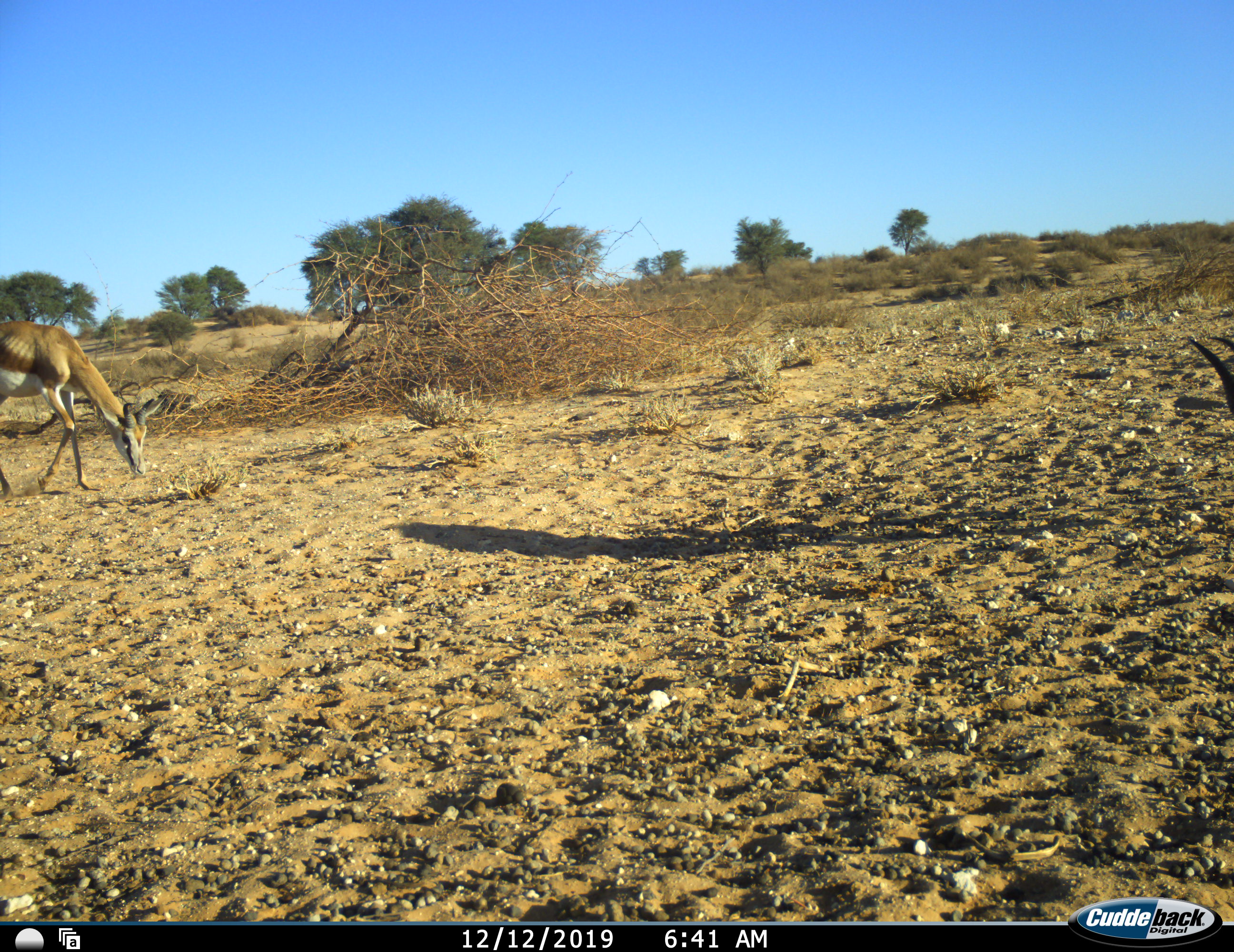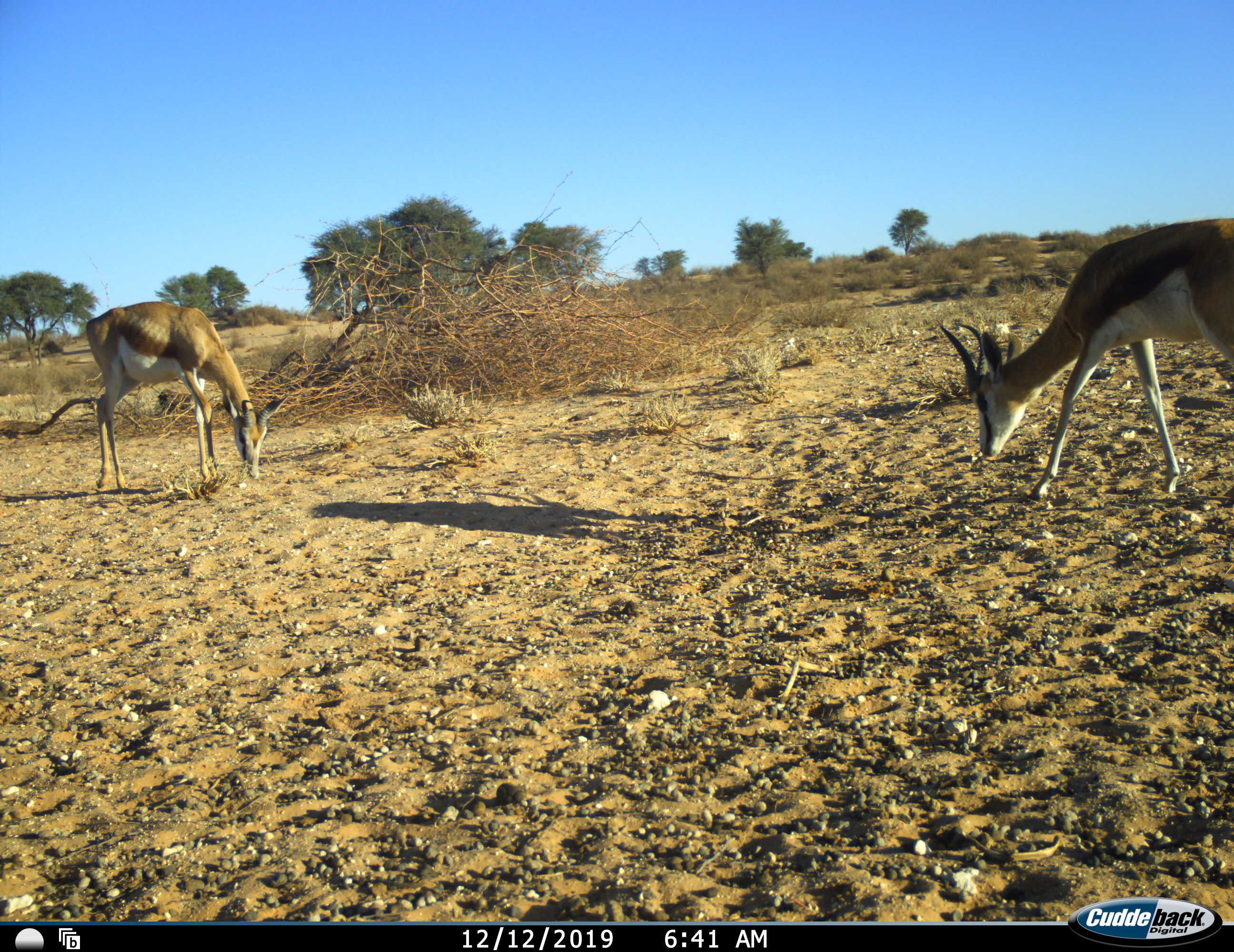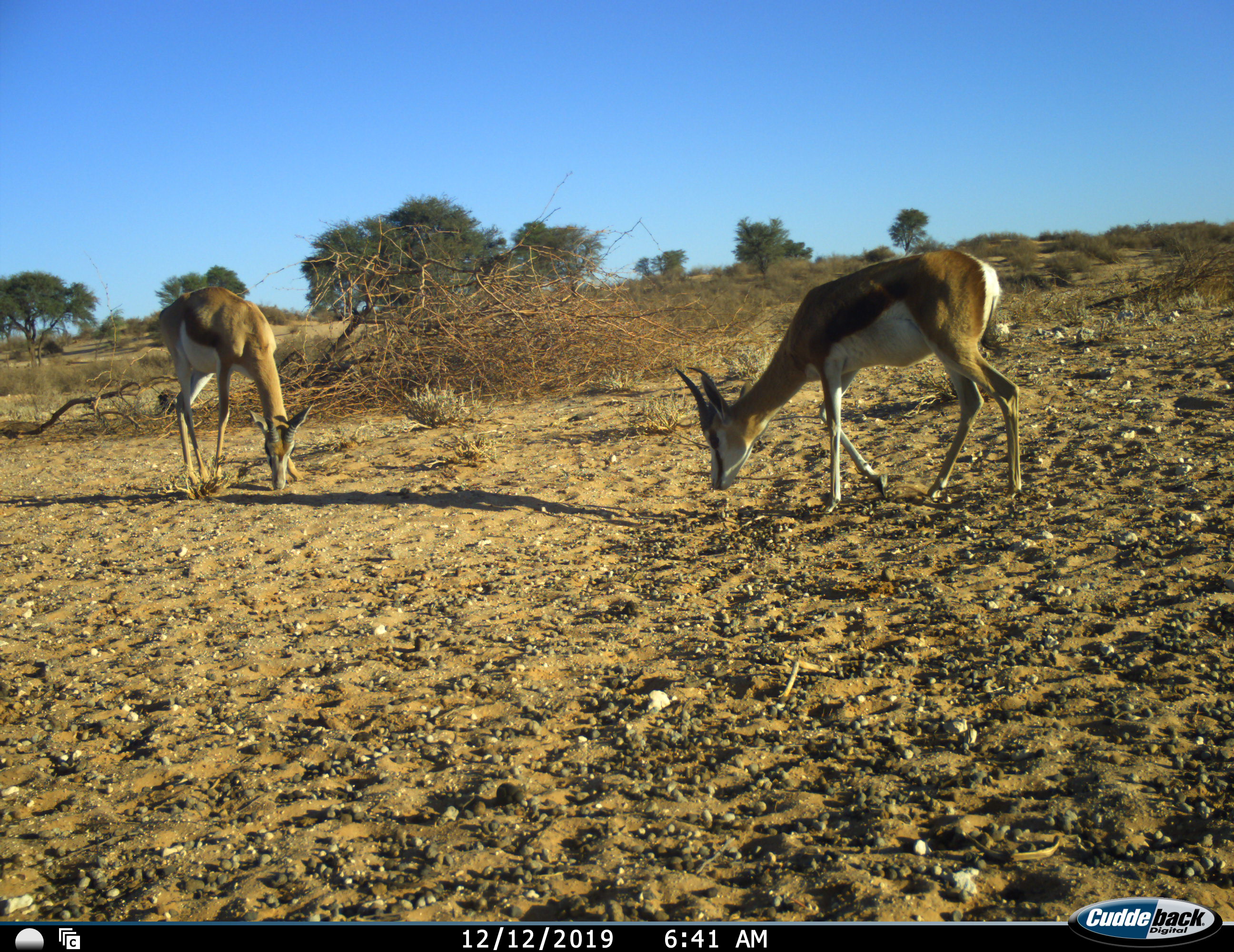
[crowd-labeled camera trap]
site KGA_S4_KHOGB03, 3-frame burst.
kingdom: Animalia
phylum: Chordata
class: Mammalia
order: Artiodactyla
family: Bovidae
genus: Antidorcas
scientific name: Antidorcas marsupialis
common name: springbok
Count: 2.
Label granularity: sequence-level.